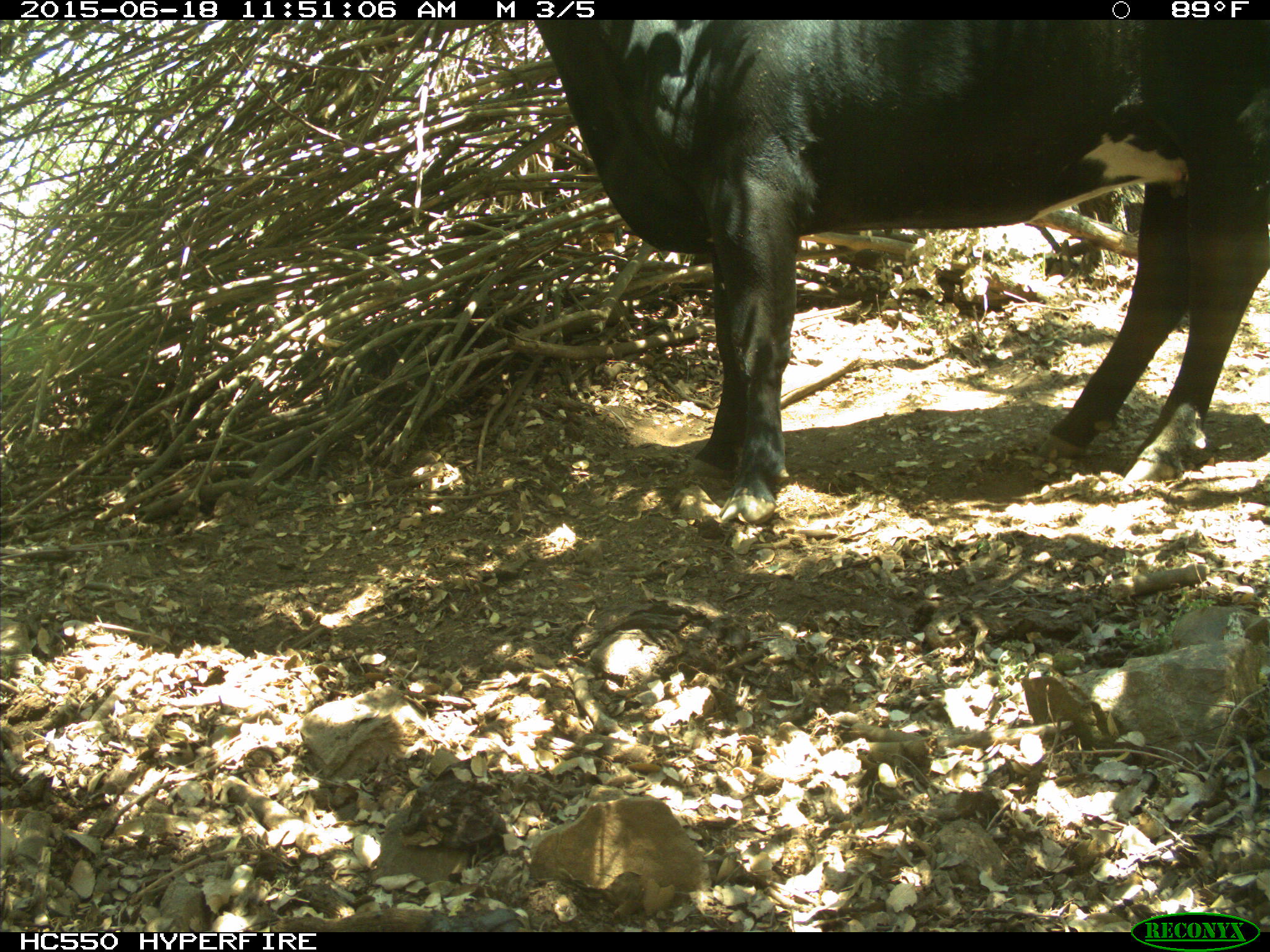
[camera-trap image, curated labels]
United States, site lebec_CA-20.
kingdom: Animalia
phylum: Chordata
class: Mammalia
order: Artiodactyla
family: Bovidae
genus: Bos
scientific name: Bos taurus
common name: domestic cow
Bos taurus (domestic cow).